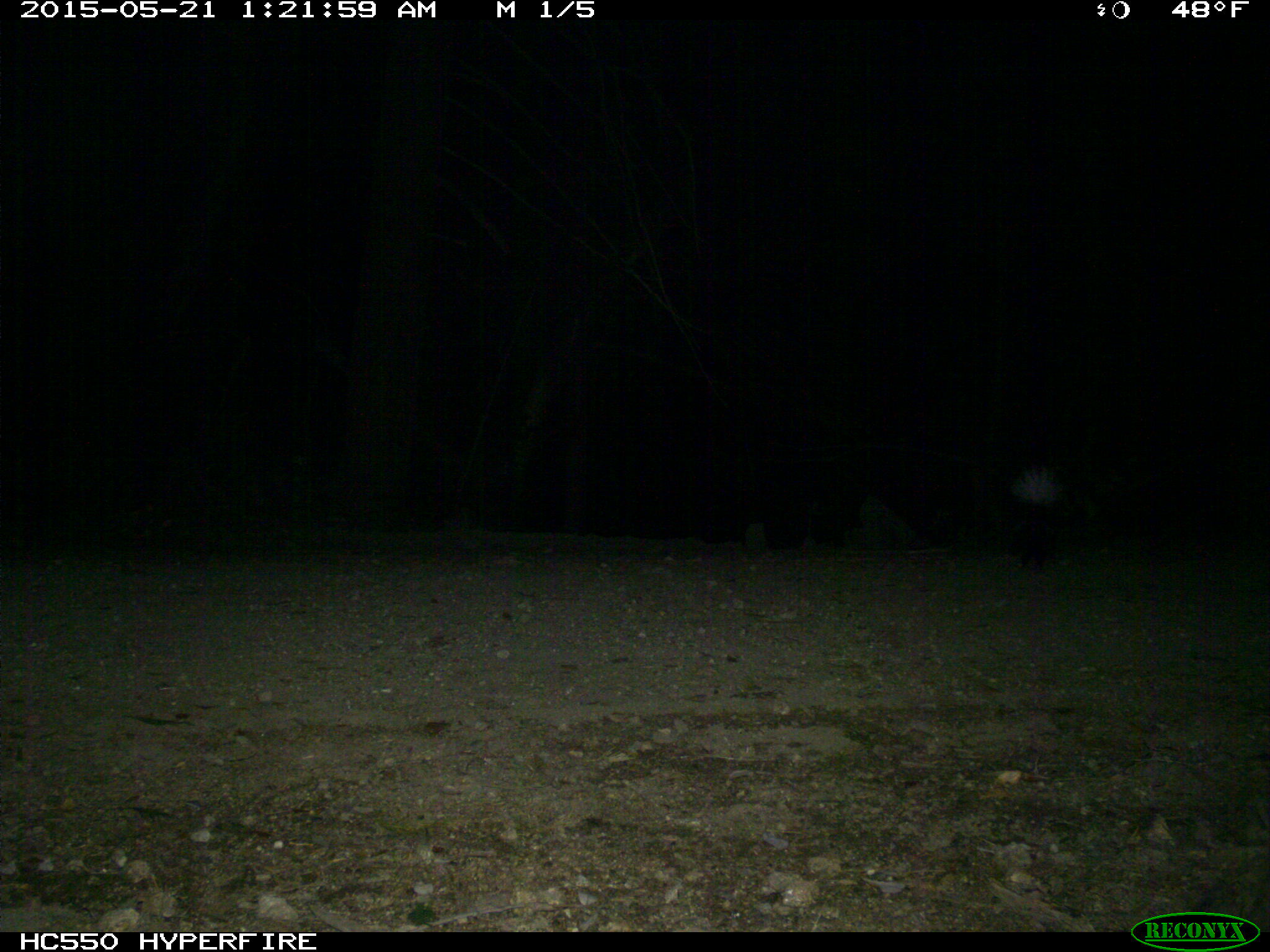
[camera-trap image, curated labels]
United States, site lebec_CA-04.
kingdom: Animalia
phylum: Chordata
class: Mammalia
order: Carnivora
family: Mephitidae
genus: Mephitis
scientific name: Mephitis mephitis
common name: striped skunk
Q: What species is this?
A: Mephitis mephitis (striped skunk).